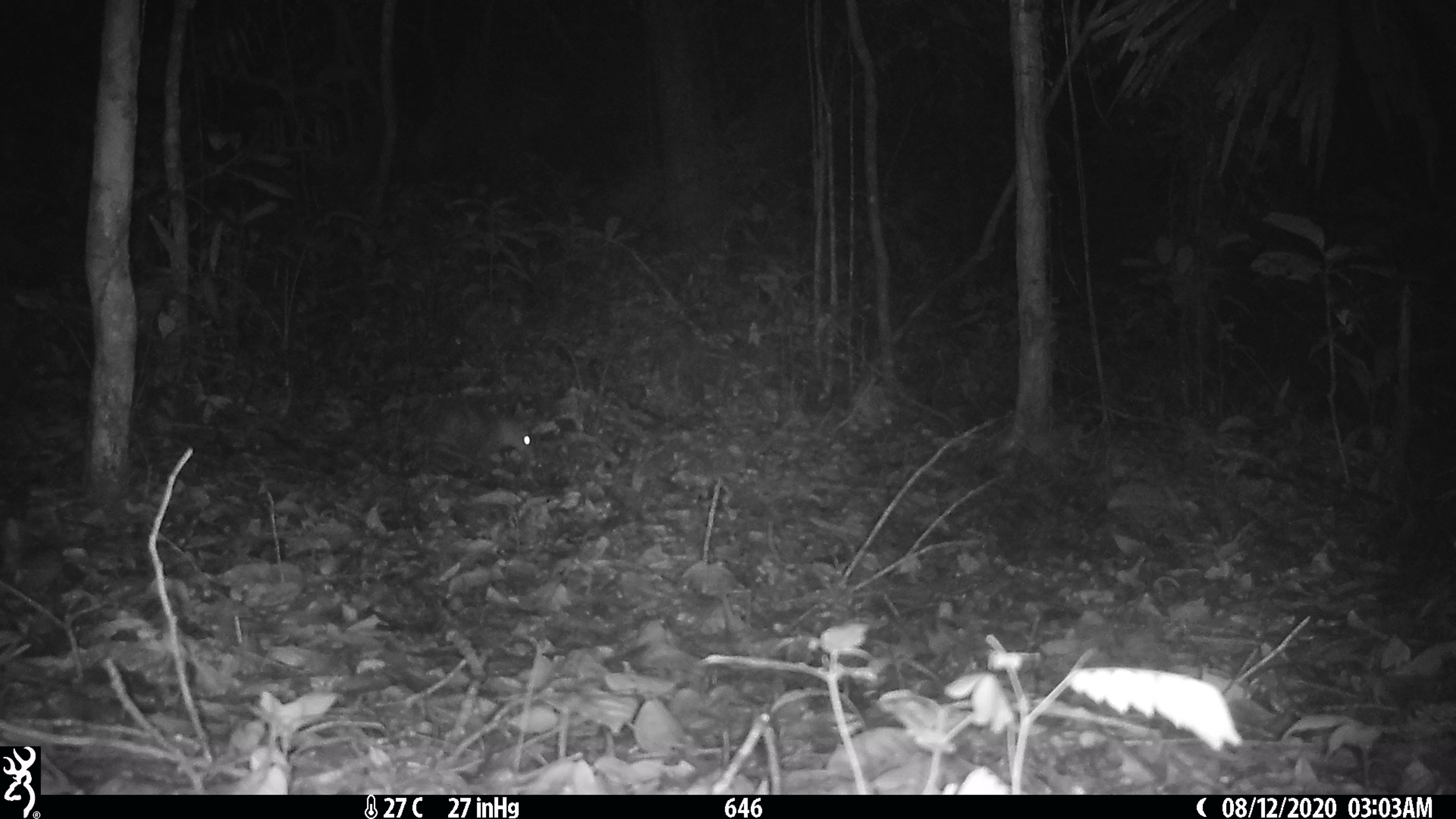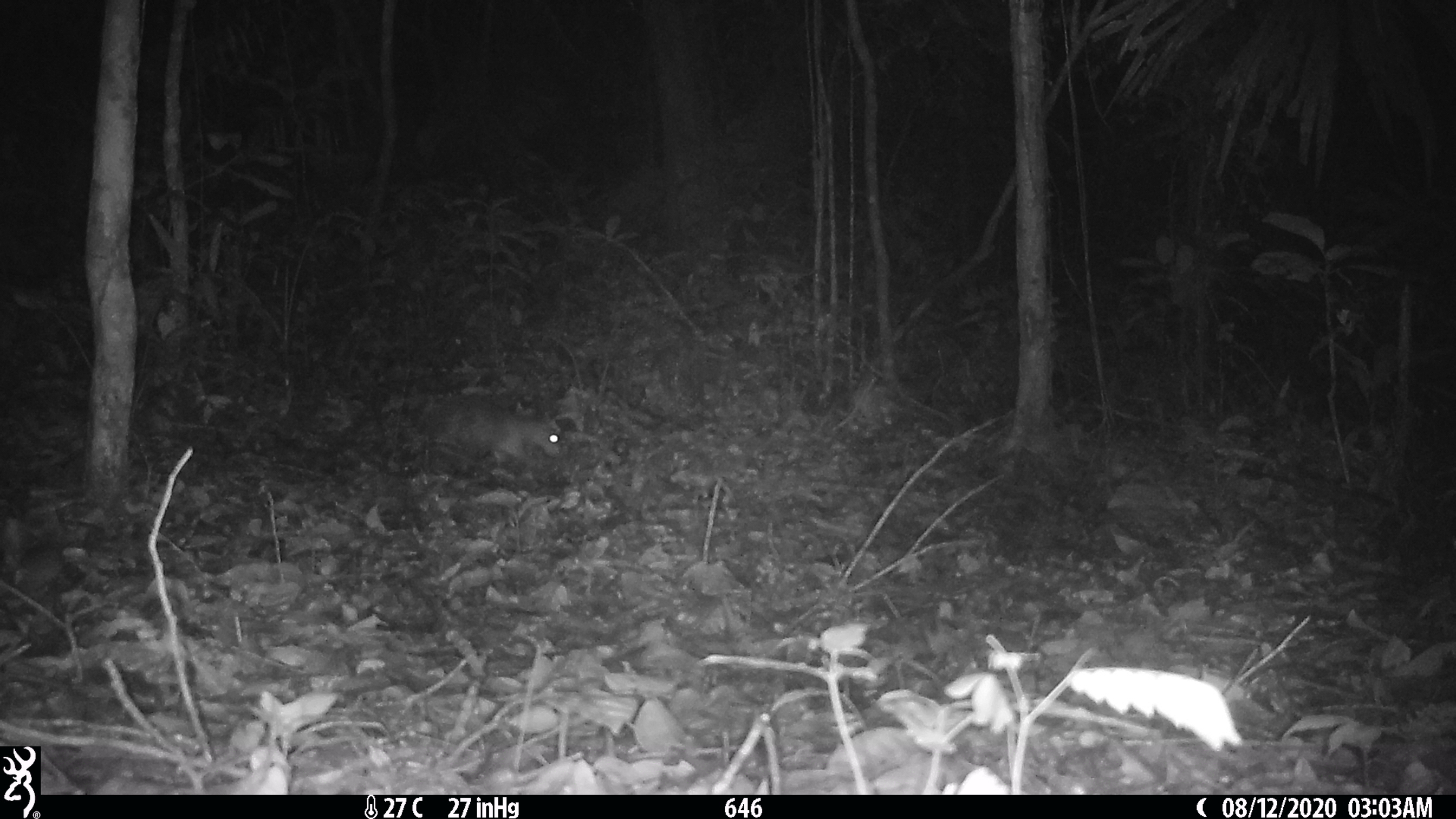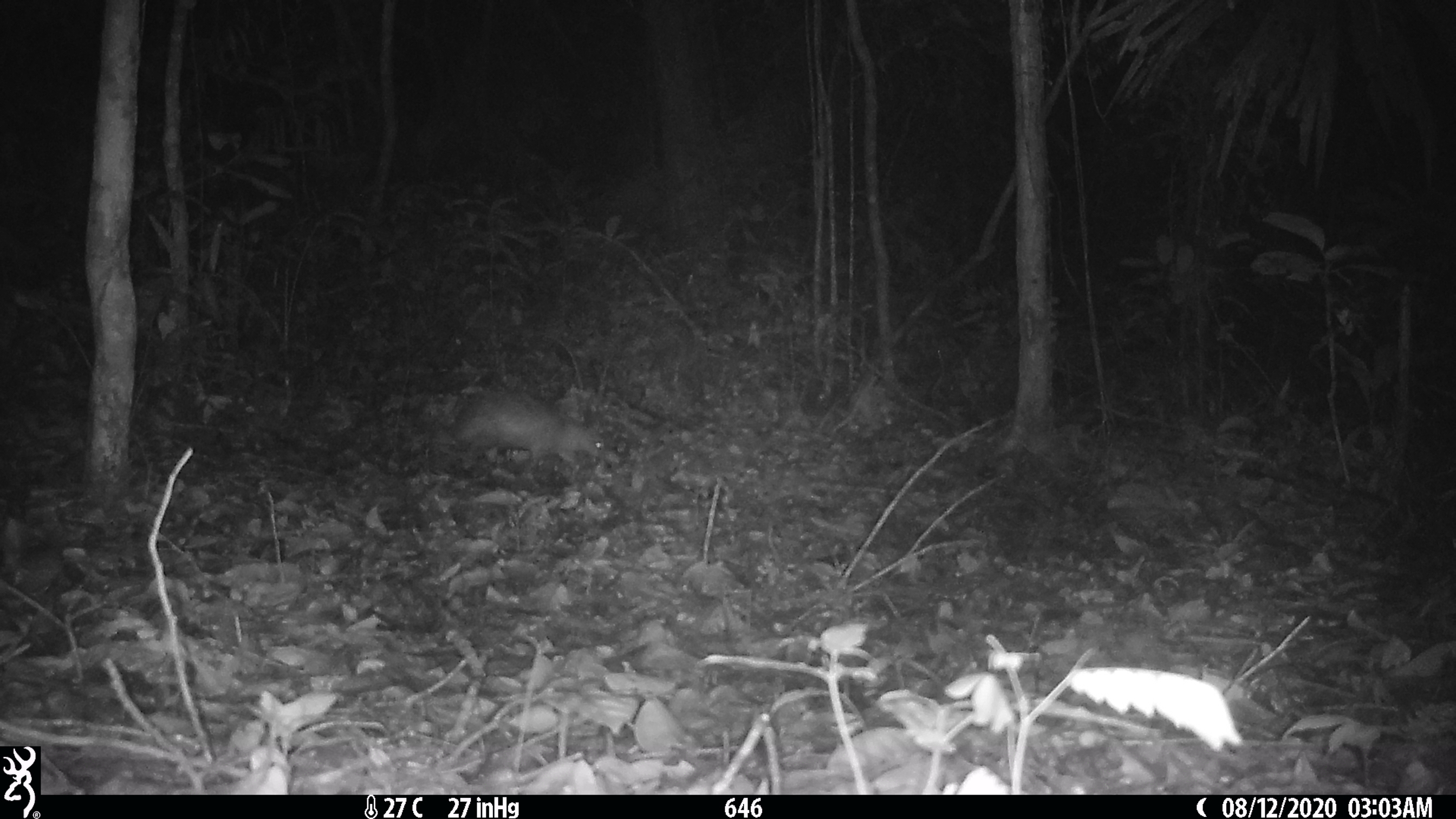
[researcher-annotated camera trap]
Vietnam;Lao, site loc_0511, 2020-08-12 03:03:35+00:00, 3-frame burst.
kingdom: Animalia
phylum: Chordata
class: Mammalia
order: Rodentia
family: Hystricidae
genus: Atherurus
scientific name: Atherurus macrourus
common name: asiatic brush-tailed porcupine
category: asiatic brush tailed porcupine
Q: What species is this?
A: Asiatic brush tailed porcupine (asiatic brush-tailed porcupine) (Atherurus macrourus).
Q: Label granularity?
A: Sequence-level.